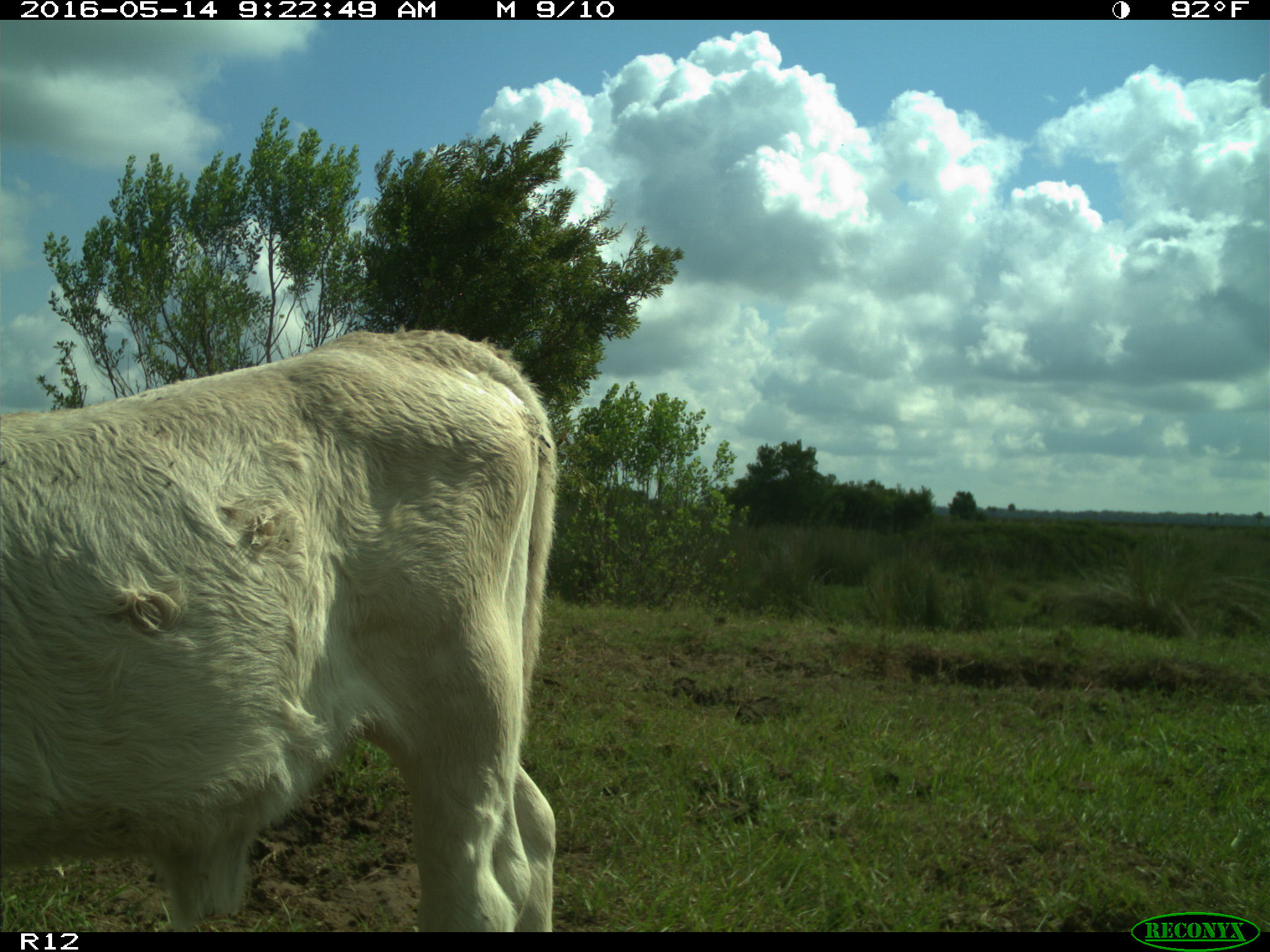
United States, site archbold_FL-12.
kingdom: Animalia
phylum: Chordata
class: Mammalia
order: Artiodactyla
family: Bovidae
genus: Bos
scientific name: Bos taurus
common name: domestic cow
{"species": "Bos taurus (domestic cow)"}